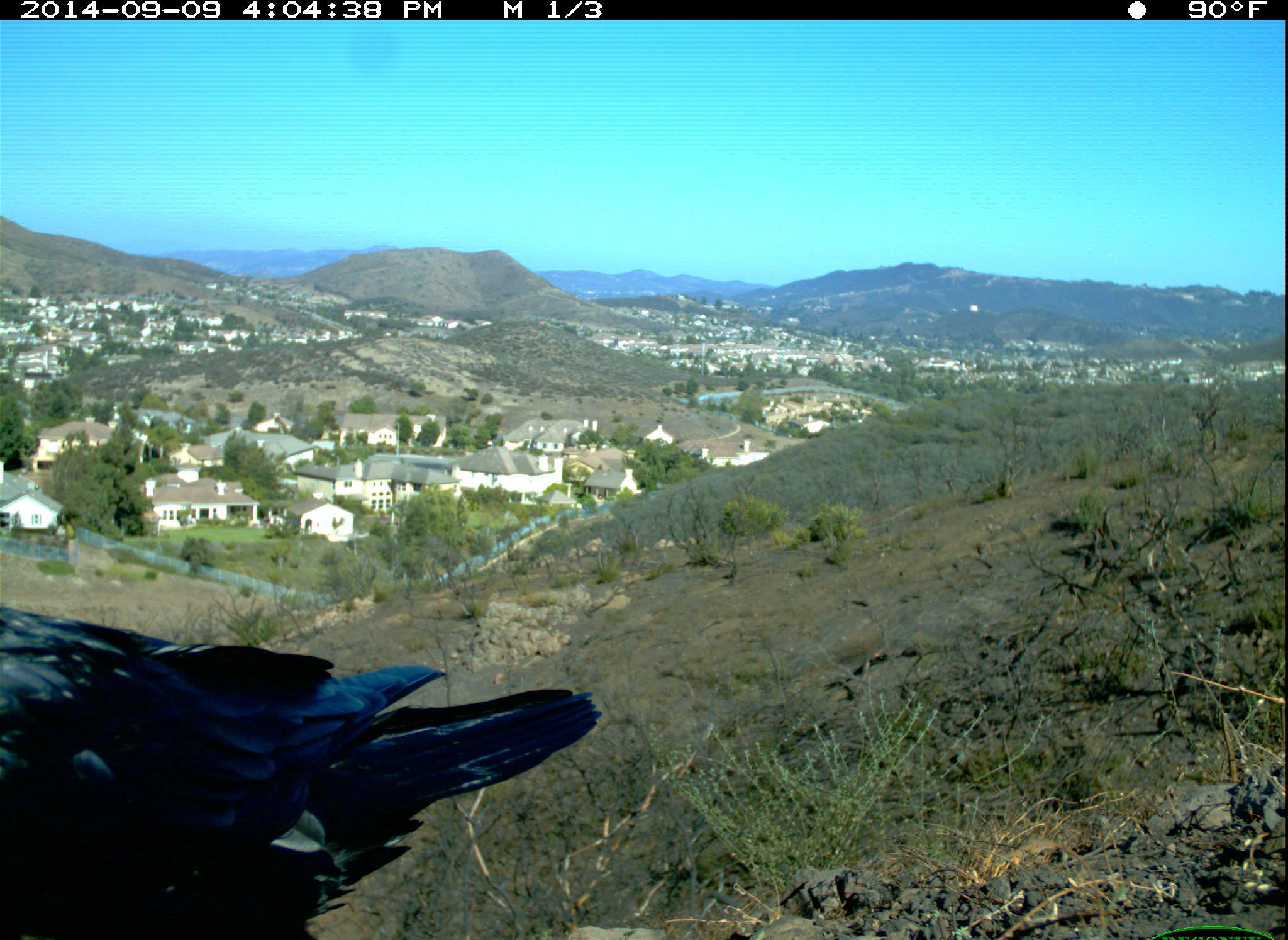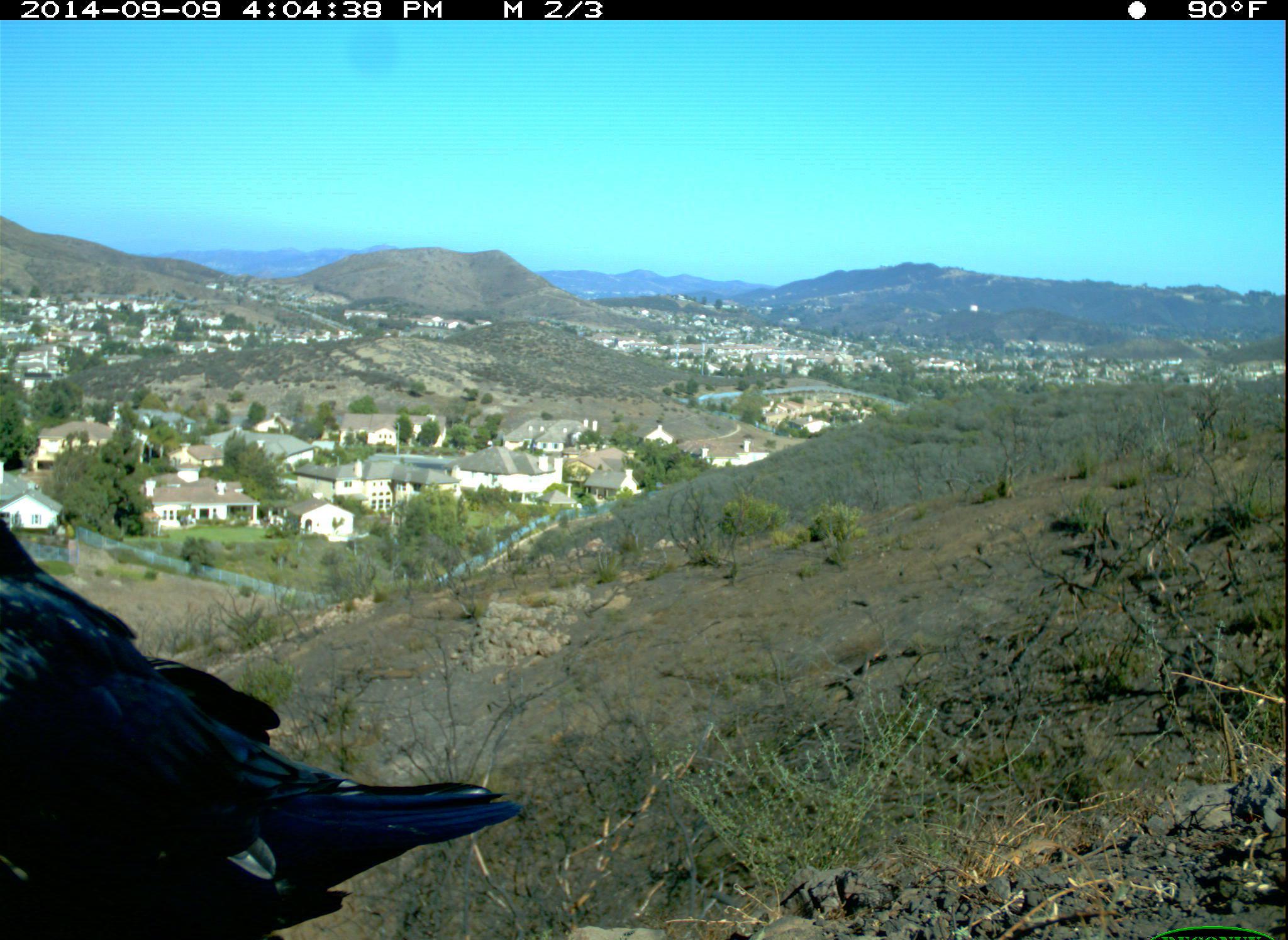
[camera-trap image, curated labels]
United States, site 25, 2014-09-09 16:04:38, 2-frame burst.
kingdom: Animalia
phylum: Chordata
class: Aves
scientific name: Aves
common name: bird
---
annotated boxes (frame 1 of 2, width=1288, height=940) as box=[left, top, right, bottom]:
bird: box=[0, 605, 605, 938]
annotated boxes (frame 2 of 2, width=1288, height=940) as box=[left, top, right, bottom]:
bird: box=[0, 514, 525, 938]